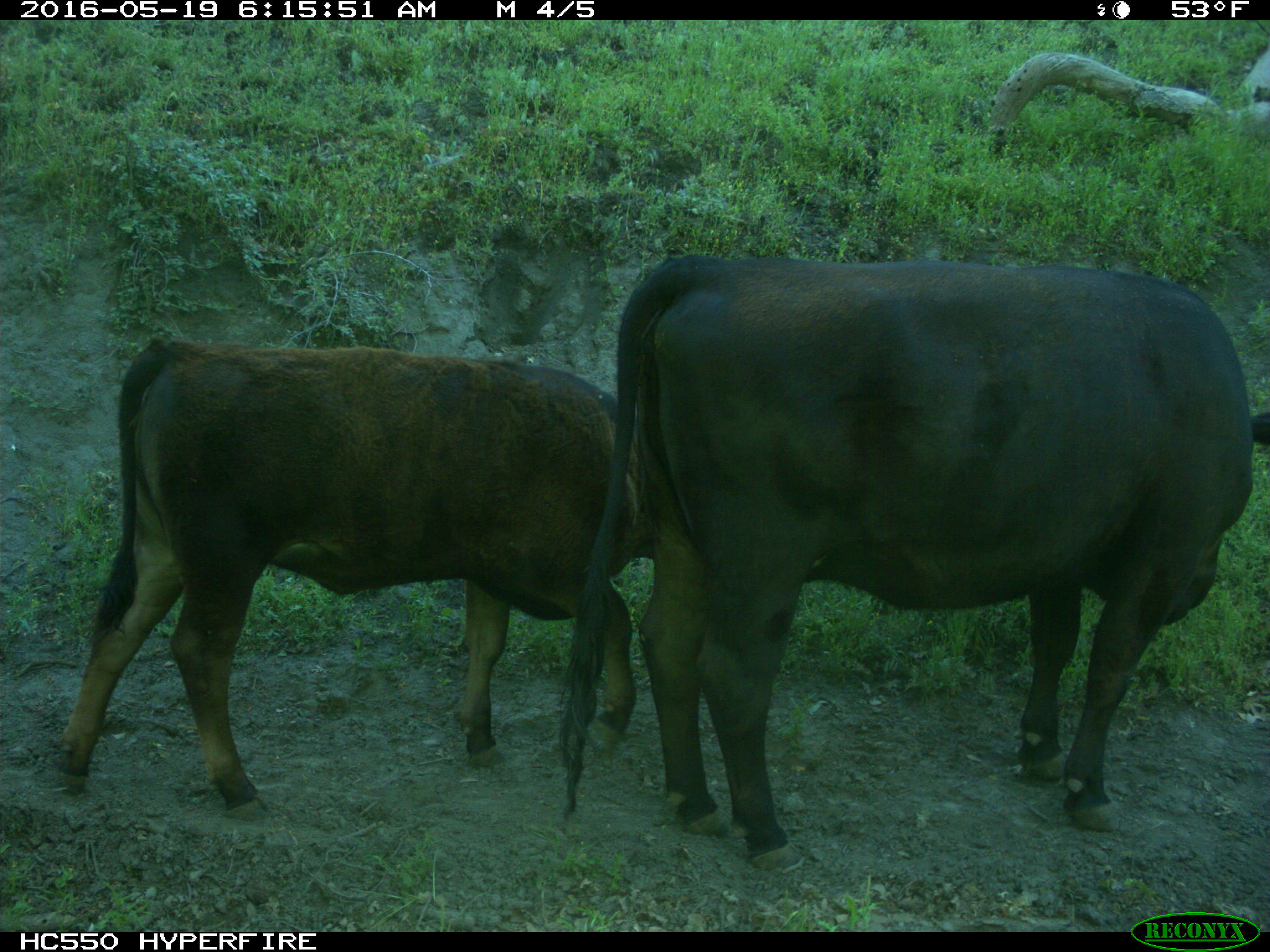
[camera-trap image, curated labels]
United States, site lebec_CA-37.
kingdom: Animalia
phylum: Chordata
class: Mammalia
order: Artiodactyla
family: Bovidae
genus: Bos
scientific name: Bos taurus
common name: domestic cow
Bos taurus (domestic cow).